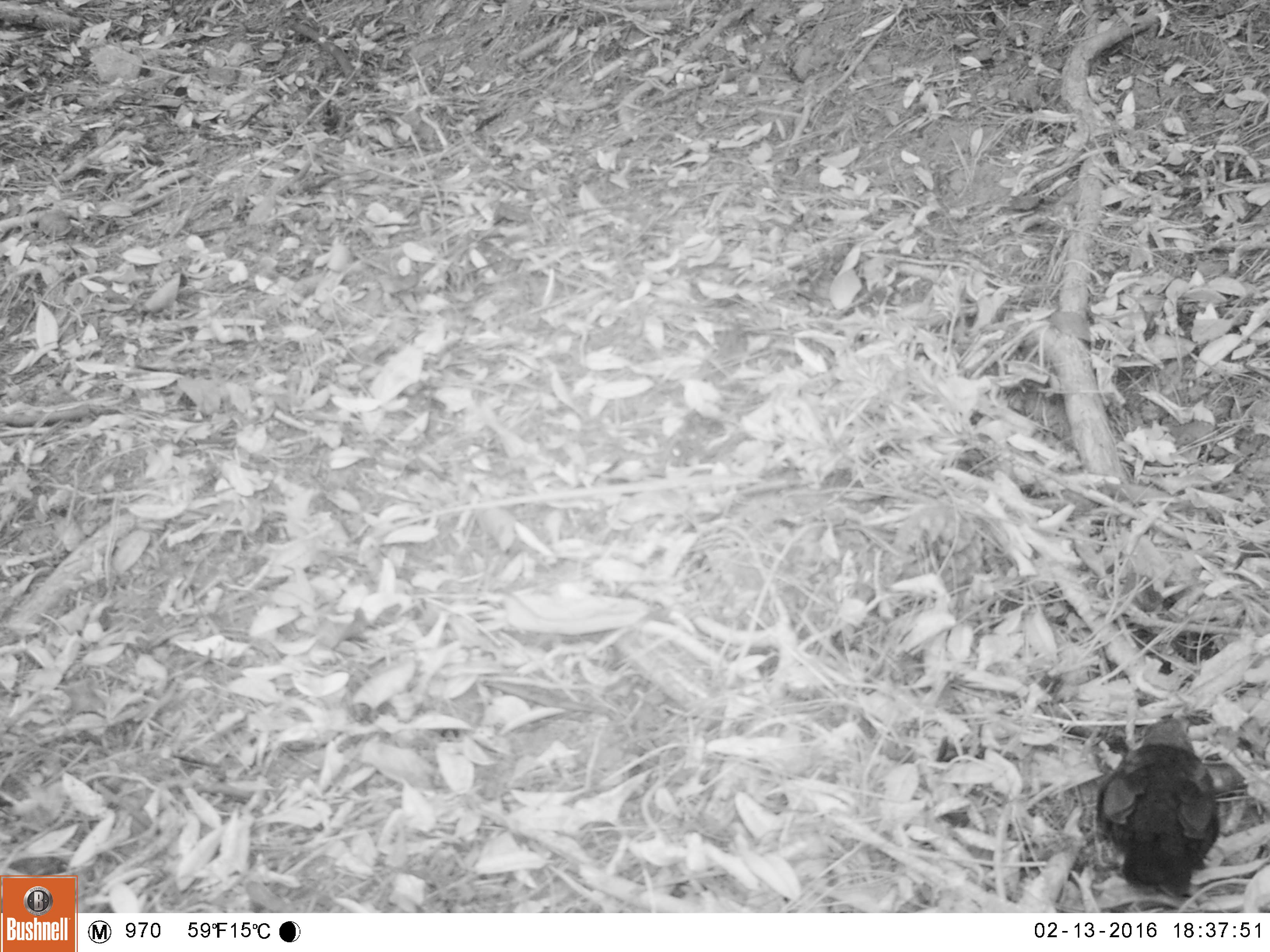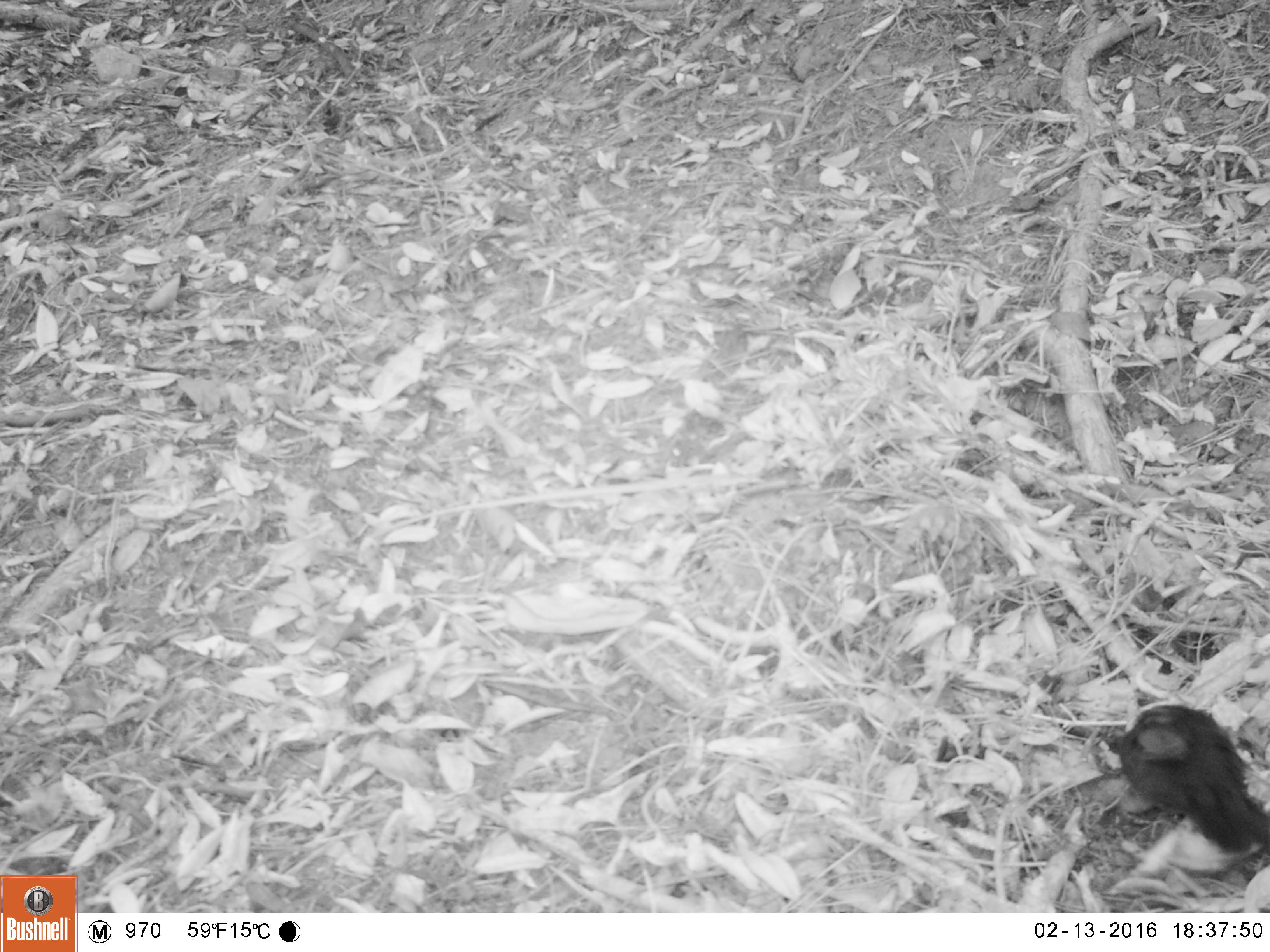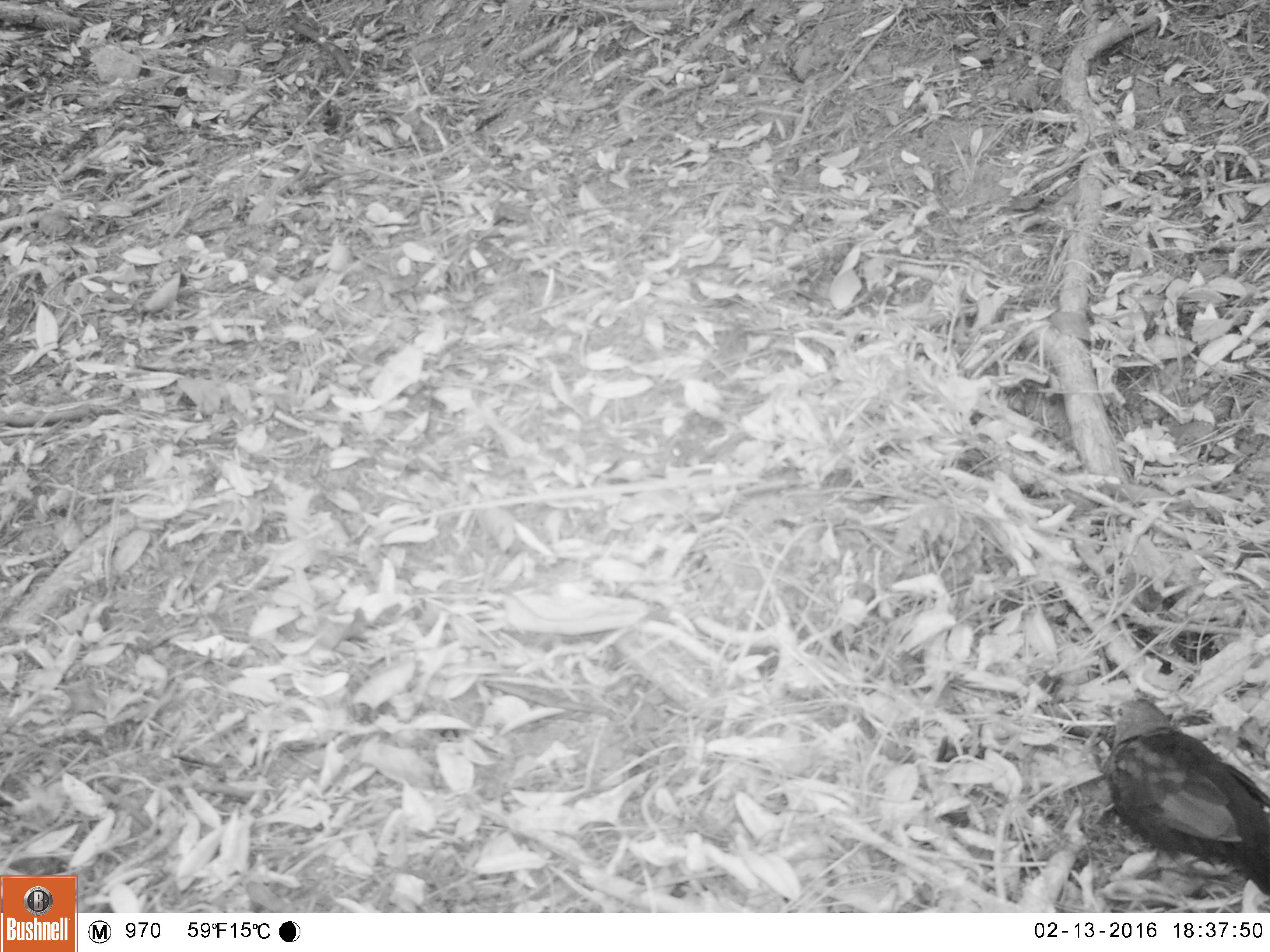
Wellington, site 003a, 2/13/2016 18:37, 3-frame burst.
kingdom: Animalia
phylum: Chordata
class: Aves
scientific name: Aves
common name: bird